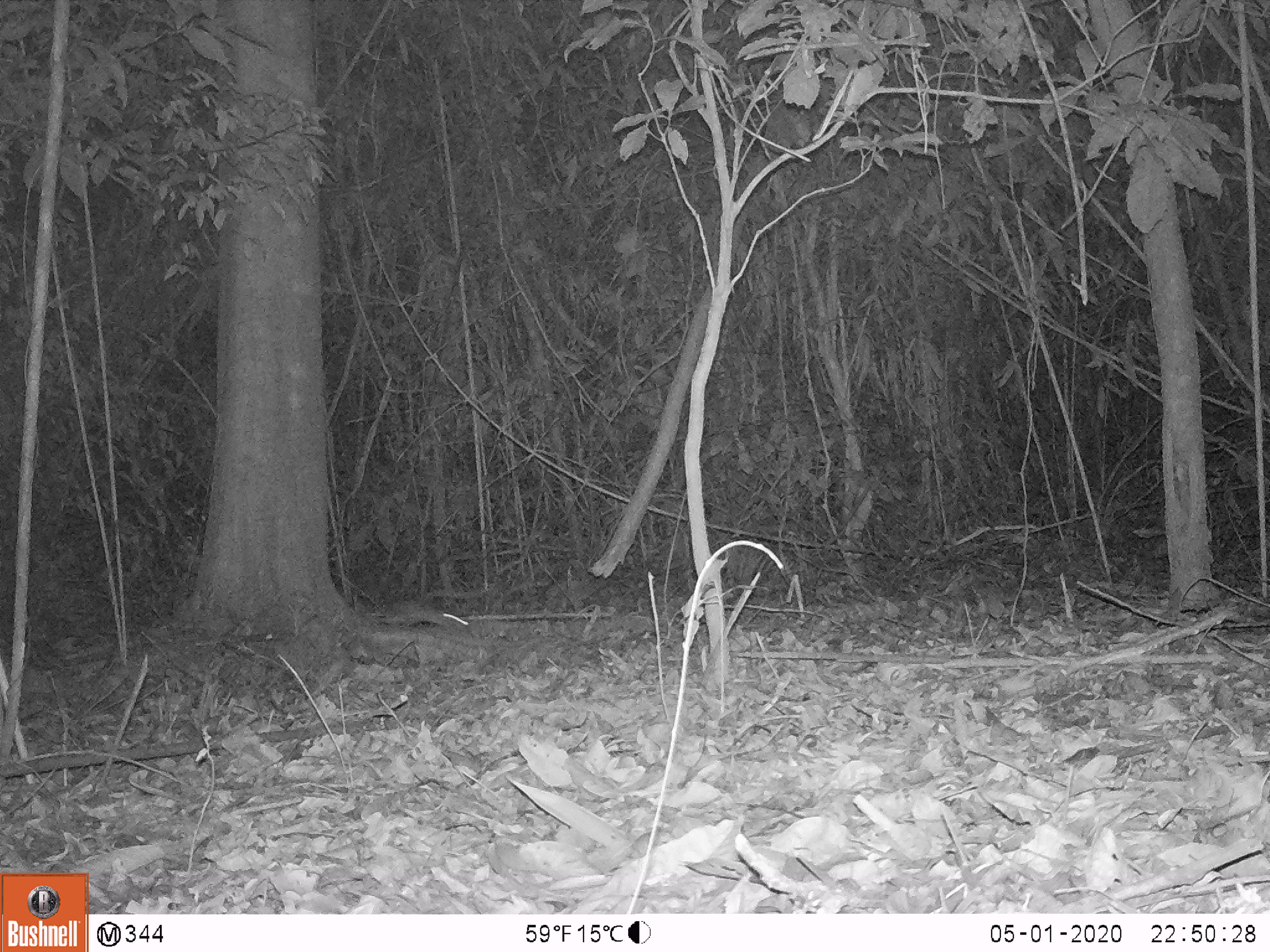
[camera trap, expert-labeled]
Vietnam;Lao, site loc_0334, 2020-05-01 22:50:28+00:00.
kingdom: Animalia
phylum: Chordata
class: Mammalia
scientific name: Mammalia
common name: mammal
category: unidentified small mammal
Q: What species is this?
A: Unidentified small mammal (mammal) (Mammalia).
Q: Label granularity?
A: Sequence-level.